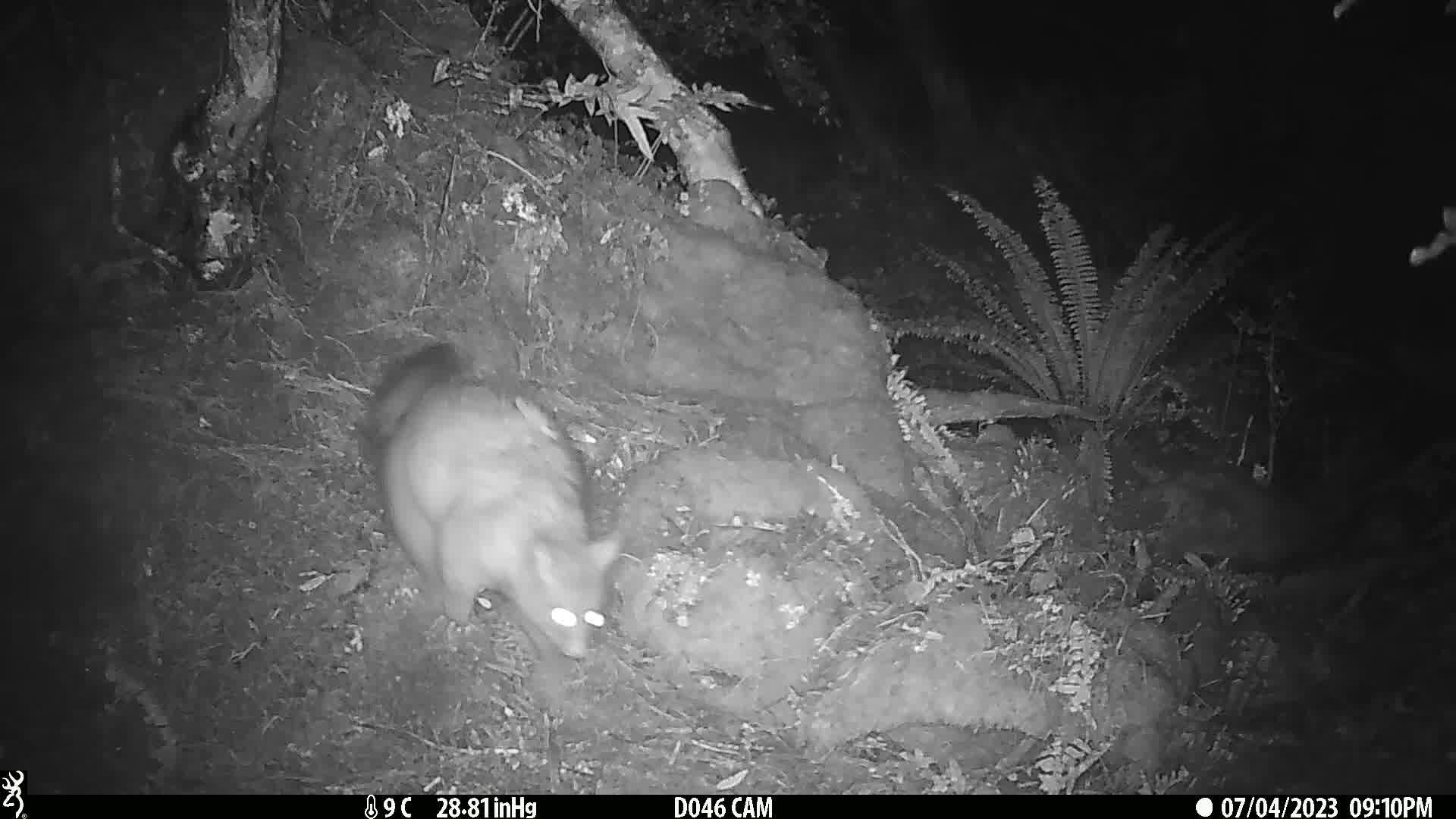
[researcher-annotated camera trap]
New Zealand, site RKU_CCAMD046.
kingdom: Animalia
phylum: Chordata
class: Mammalia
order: Diprotodontia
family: Phalangeridae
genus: Trichosurus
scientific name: Trichosurus vulpecula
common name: common brushtail possum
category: possum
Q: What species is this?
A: Possum (common brushtail possum) (Trichosurus vulpecula).